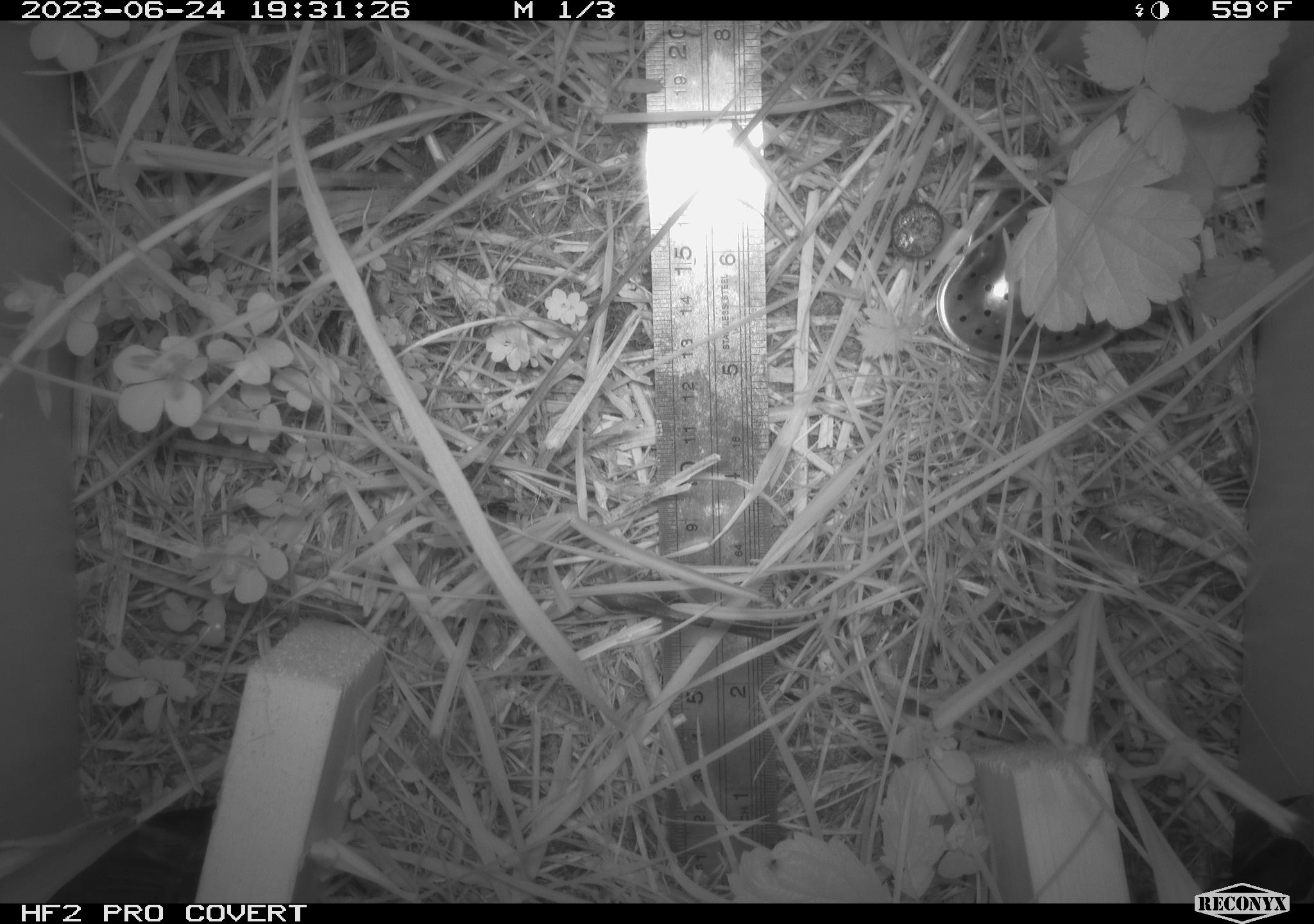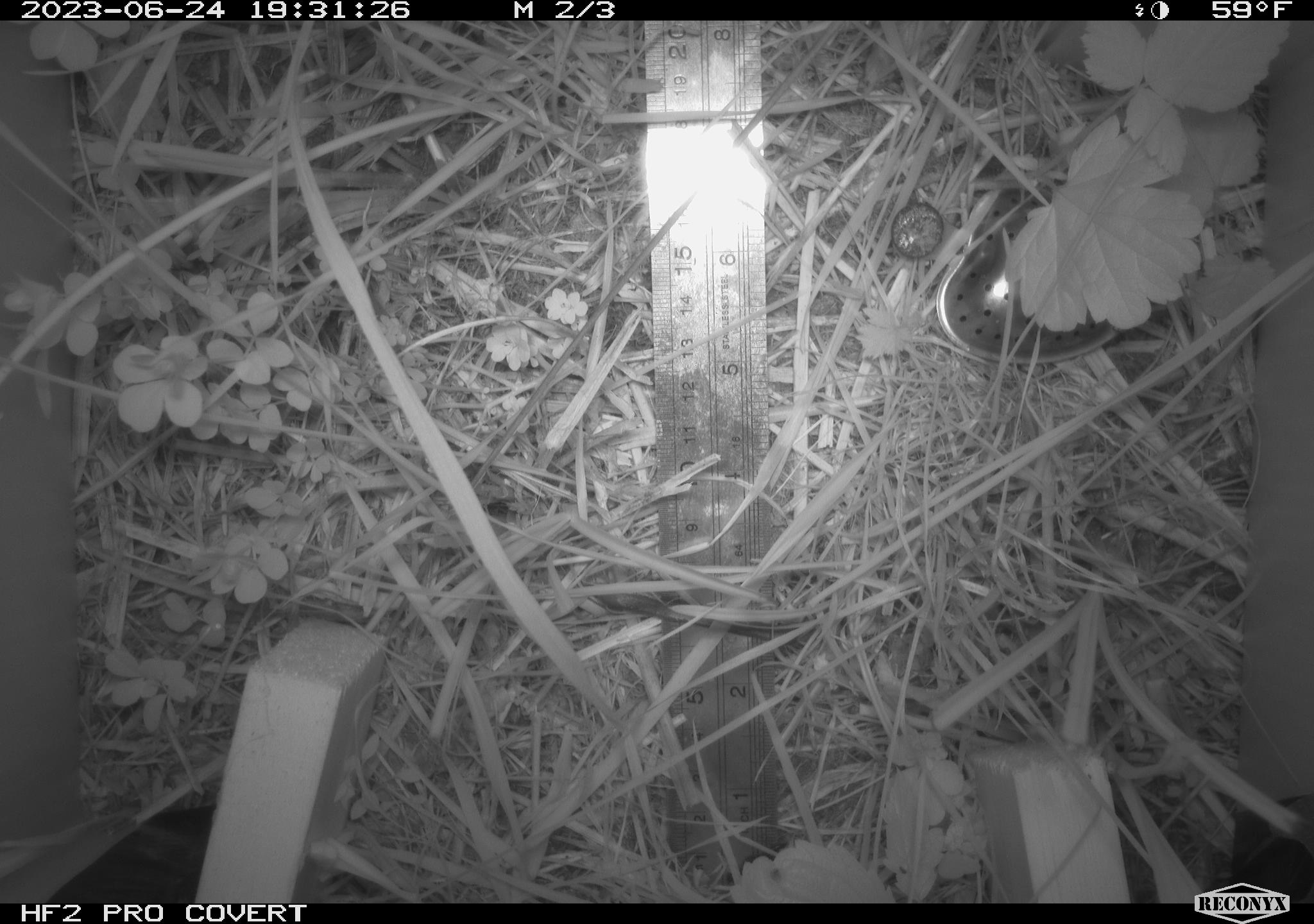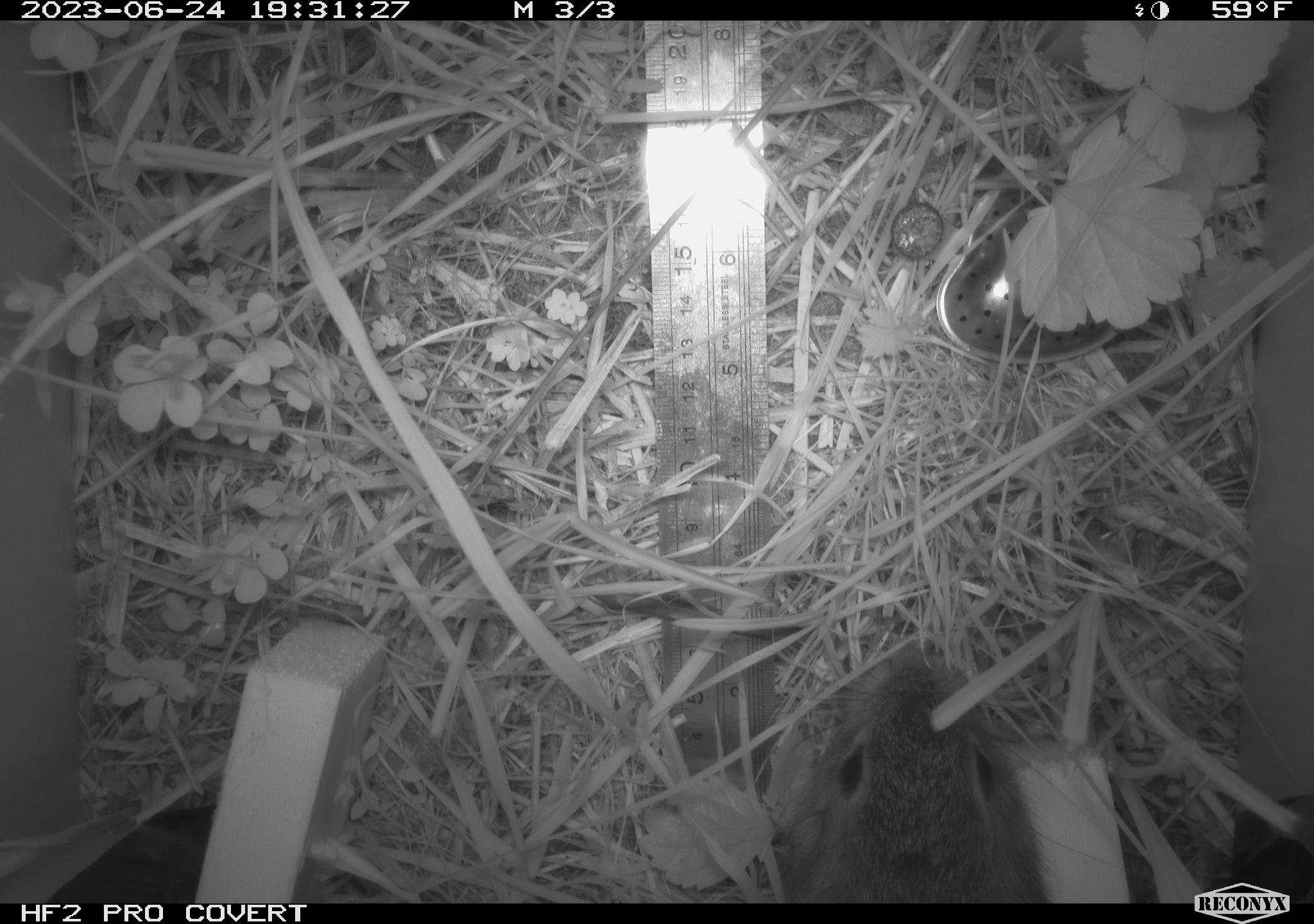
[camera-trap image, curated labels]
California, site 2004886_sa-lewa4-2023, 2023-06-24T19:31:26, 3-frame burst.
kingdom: Animalia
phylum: Chordata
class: Mammalia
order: Lagomorpha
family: Leporidae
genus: Sylvilagus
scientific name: Sylvilagus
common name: cottontail rabbits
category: sylvilagus species